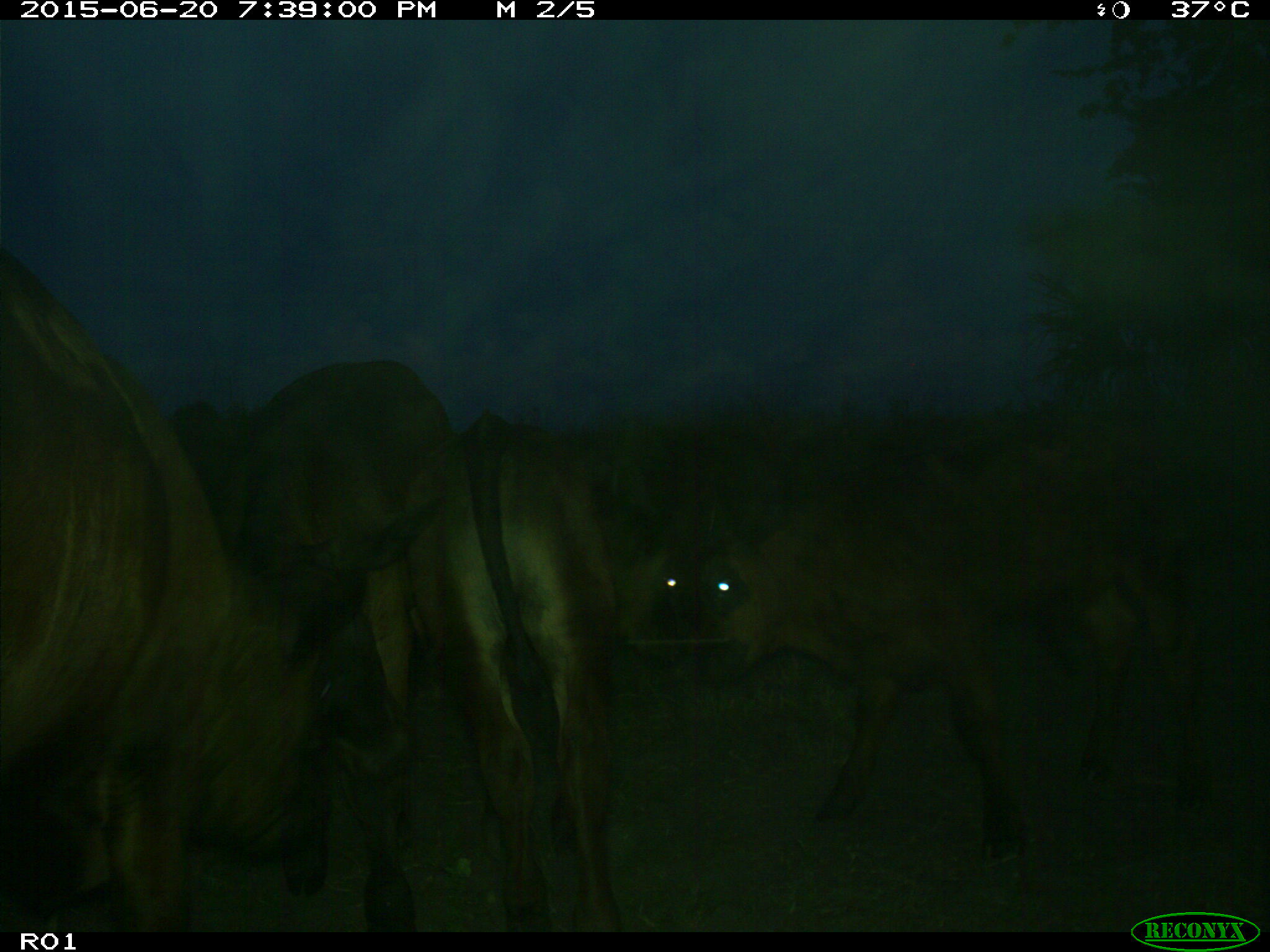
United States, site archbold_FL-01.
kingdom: Animalia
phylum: Chordata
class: Mammalia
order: Artiodactyla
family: Bovidae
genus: Bos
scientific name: Bos taurus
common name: domestic cow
Bos taurus (domestic cow).